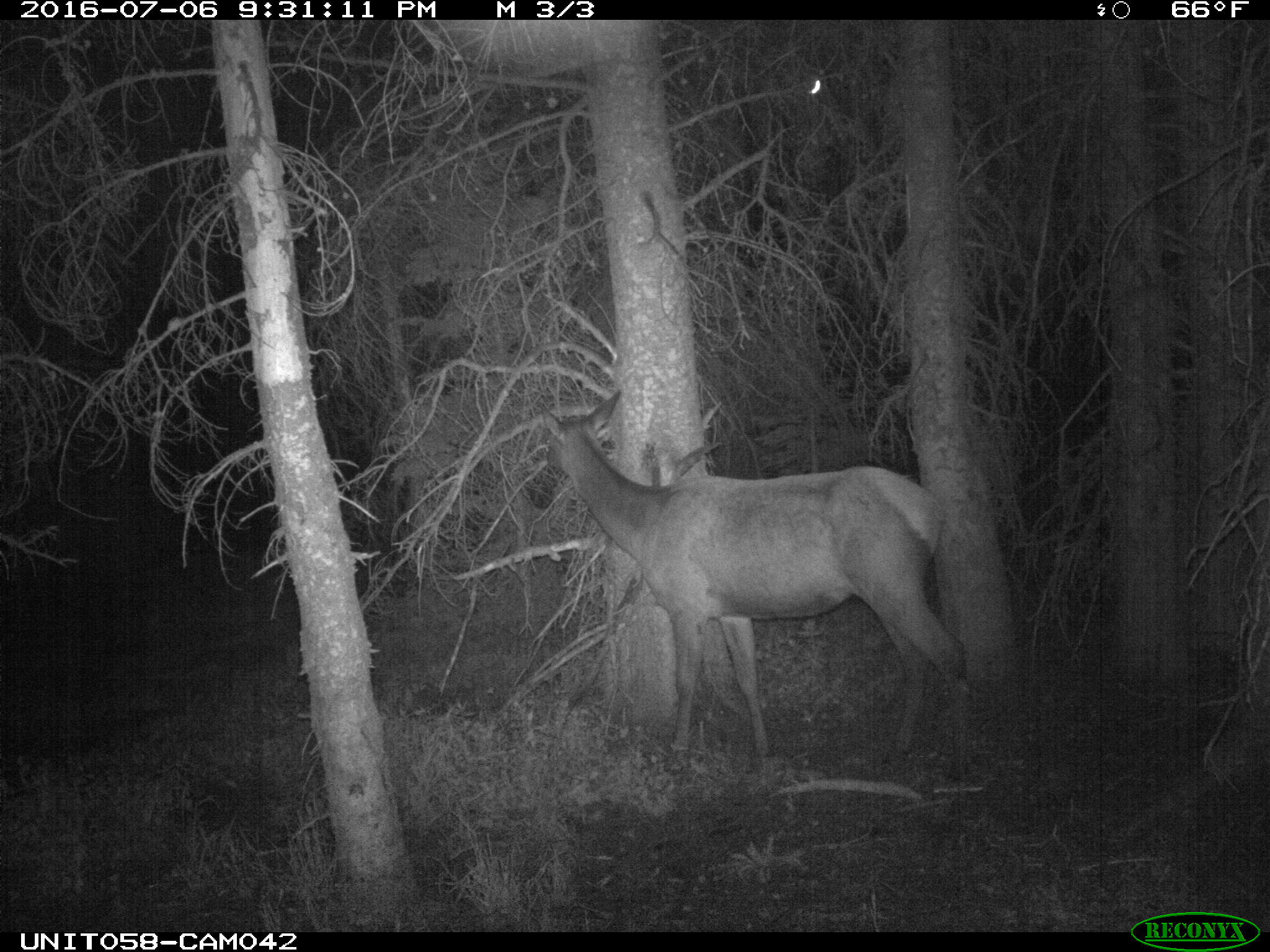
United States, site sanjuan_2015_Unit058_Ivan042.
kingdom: Animalia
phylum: Chordata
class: Mammalia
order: Artiodactyla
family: Cervidae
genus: Cervus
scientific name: Cervus elaphus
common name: red deer